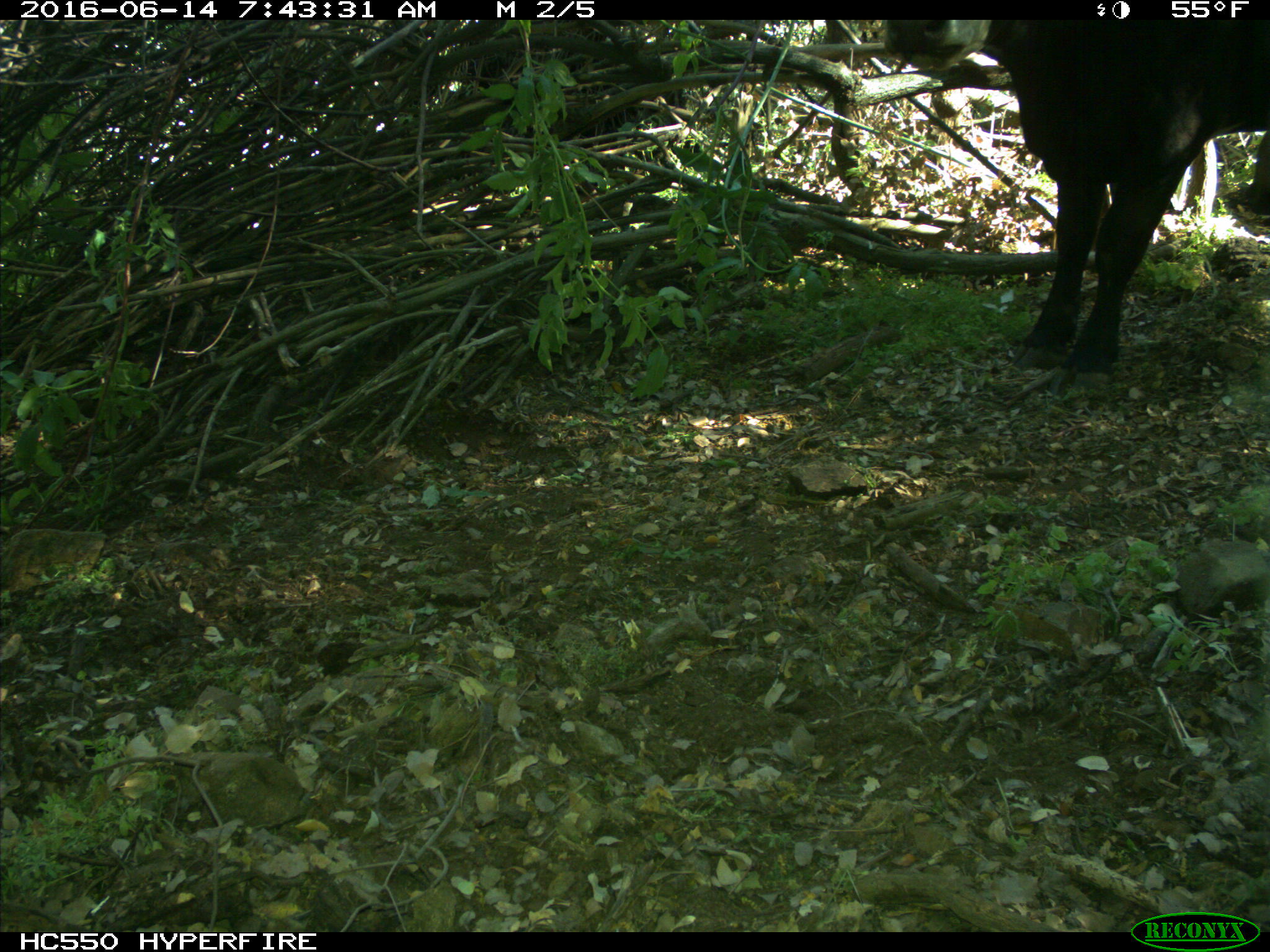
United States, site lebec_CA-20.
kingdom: Animalia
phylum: Chordata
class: Mammalia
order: Artiodactyla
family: Bovidae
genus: Bos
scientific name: Bos taurus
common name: domestic cow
Bos taurus (domestic cow).